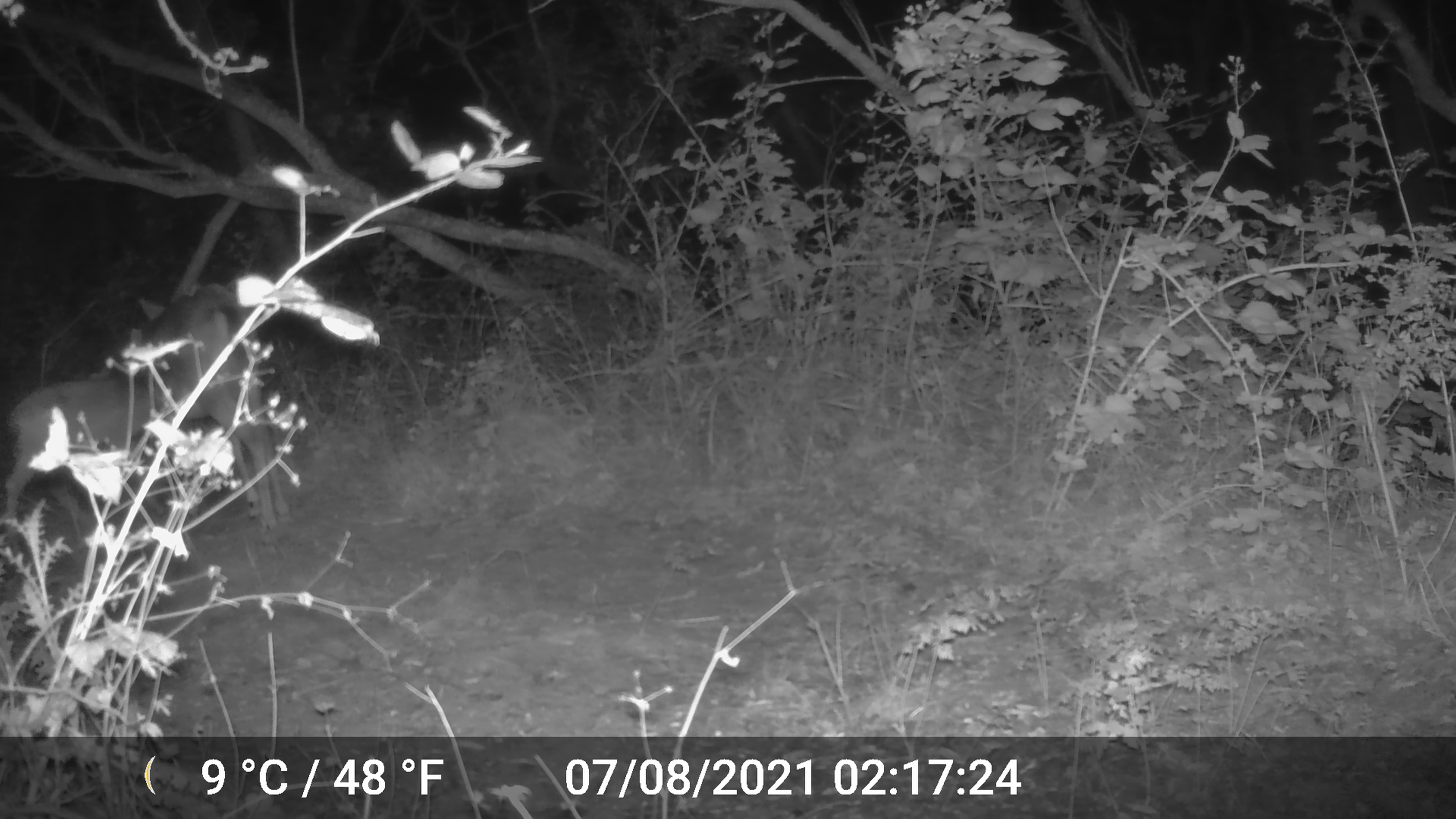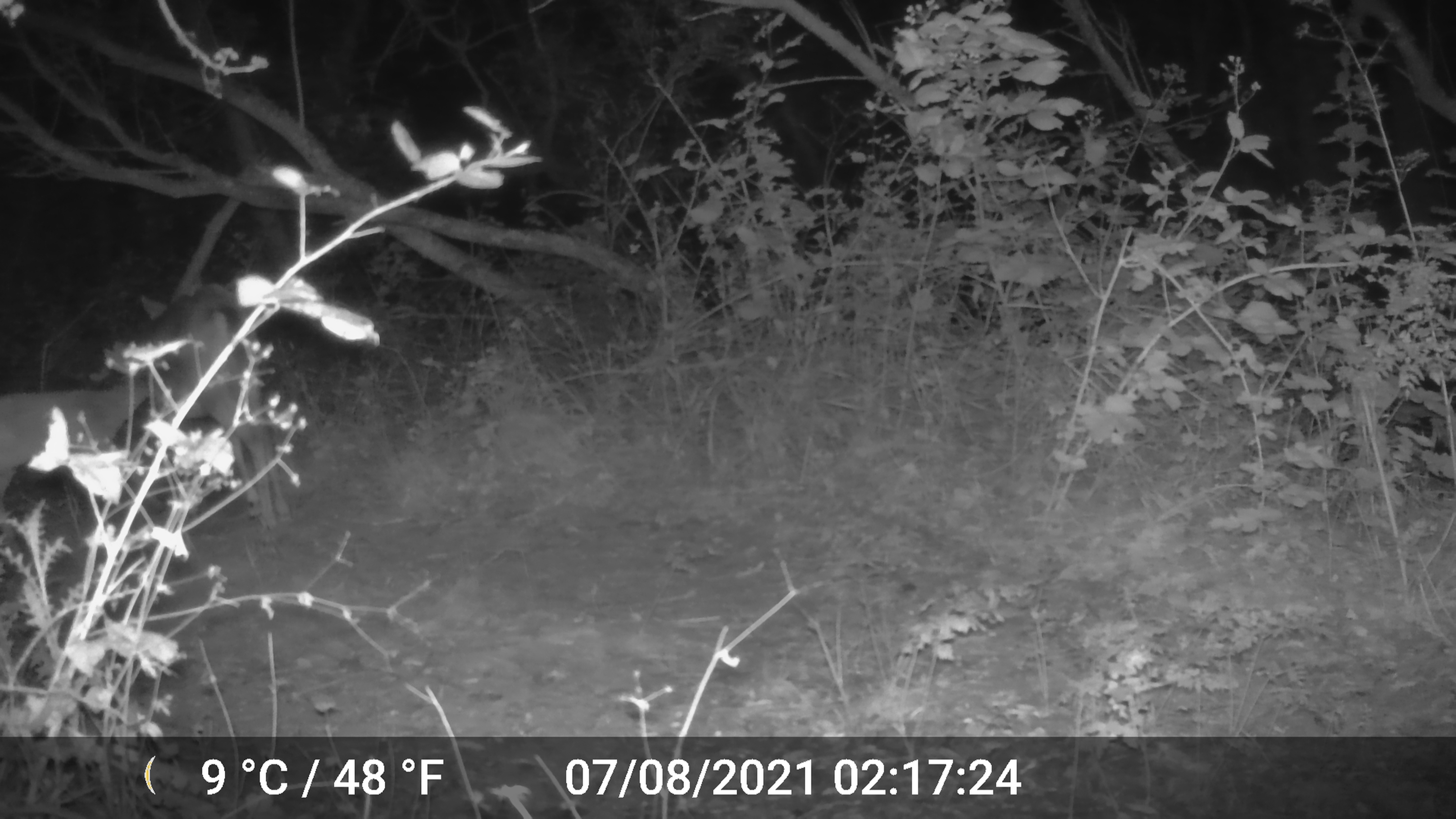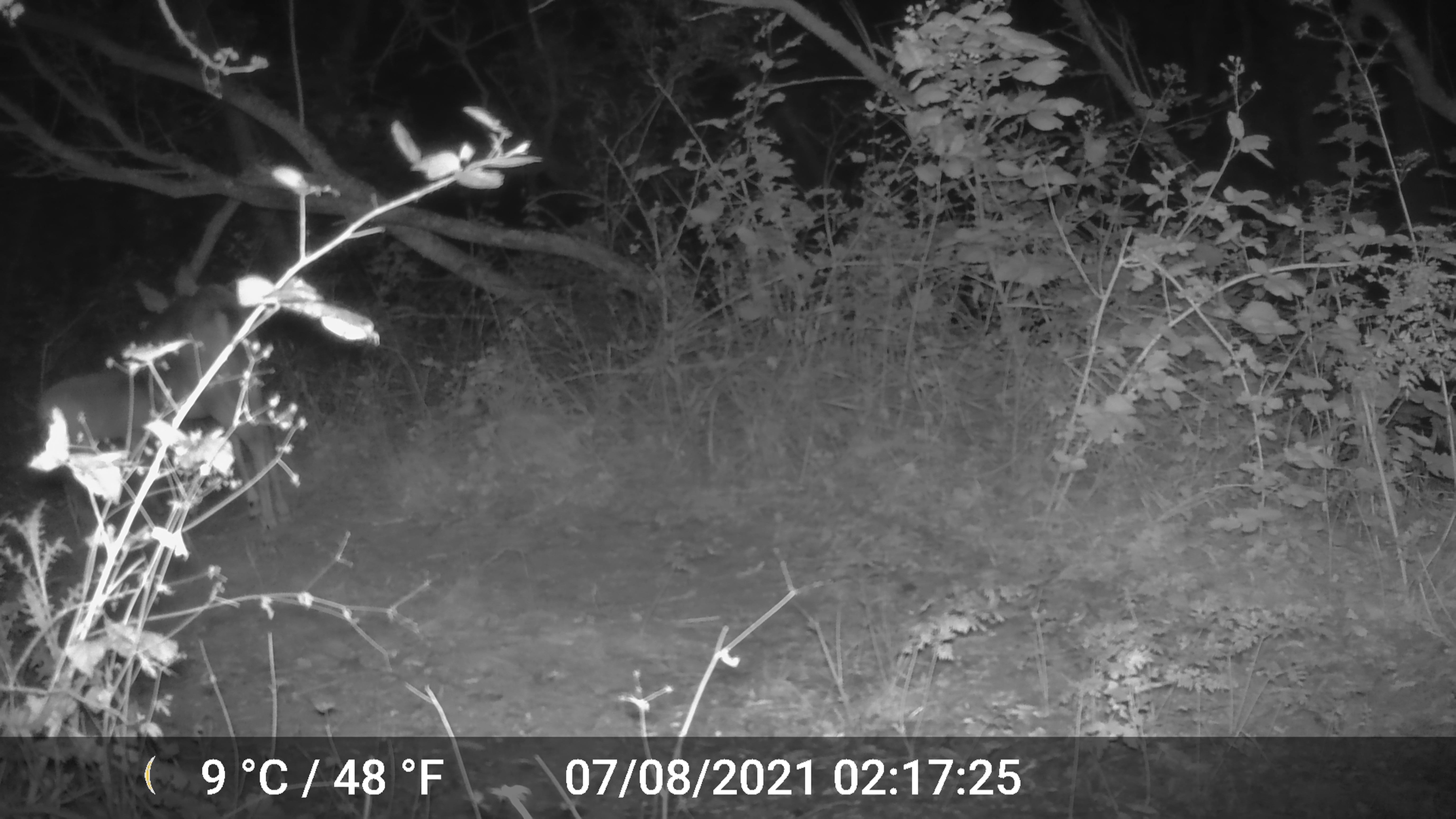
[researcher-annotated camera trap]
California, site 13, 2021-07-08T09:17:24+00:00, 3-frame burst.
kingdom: Animalia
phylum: Chordata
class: Mammalia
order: Artiodactyla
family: Cervidae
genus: Odocoileus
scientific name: Odocoileus hemionus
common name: mule deer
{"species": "mule deer (Odocoileus hemionus)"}